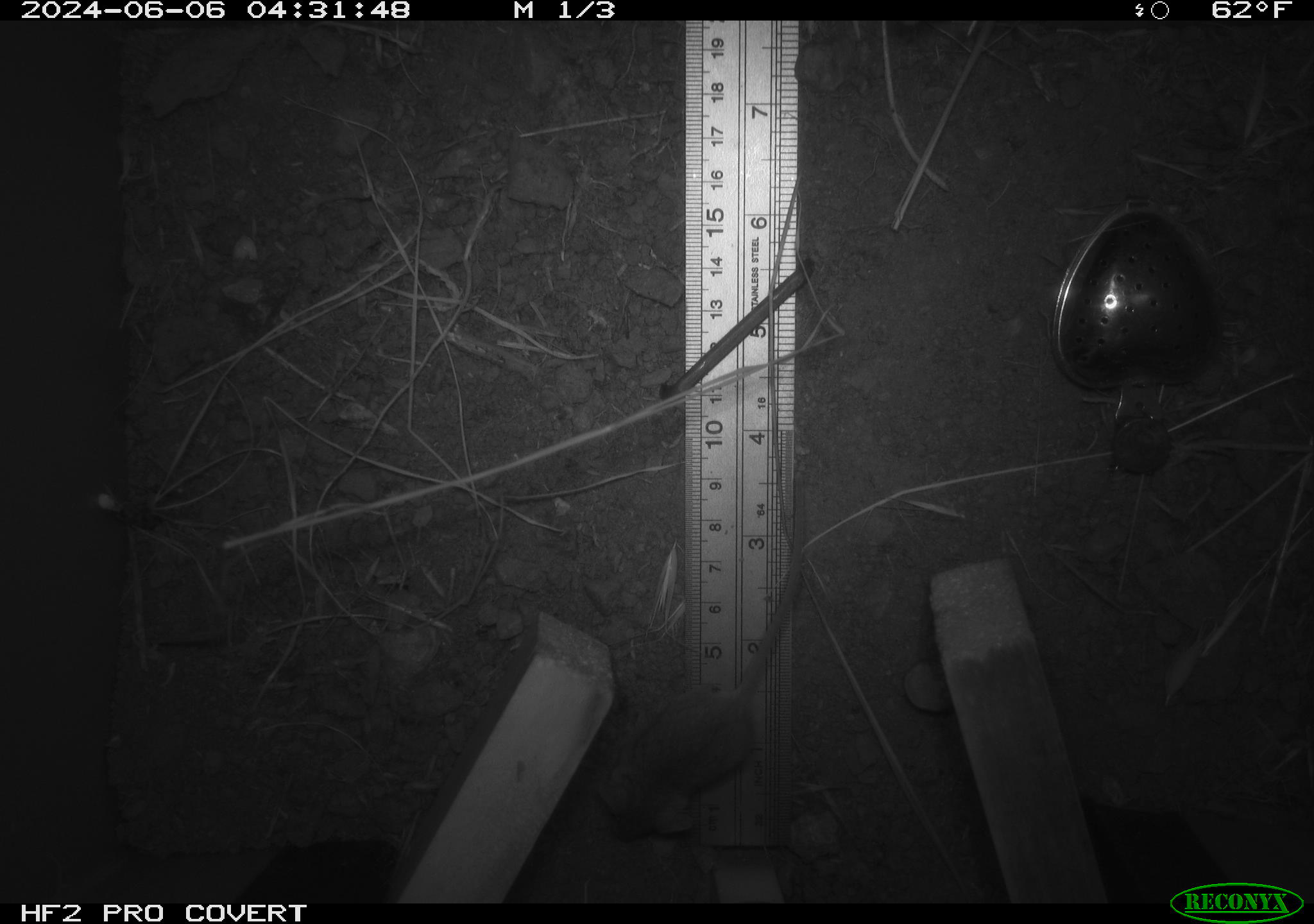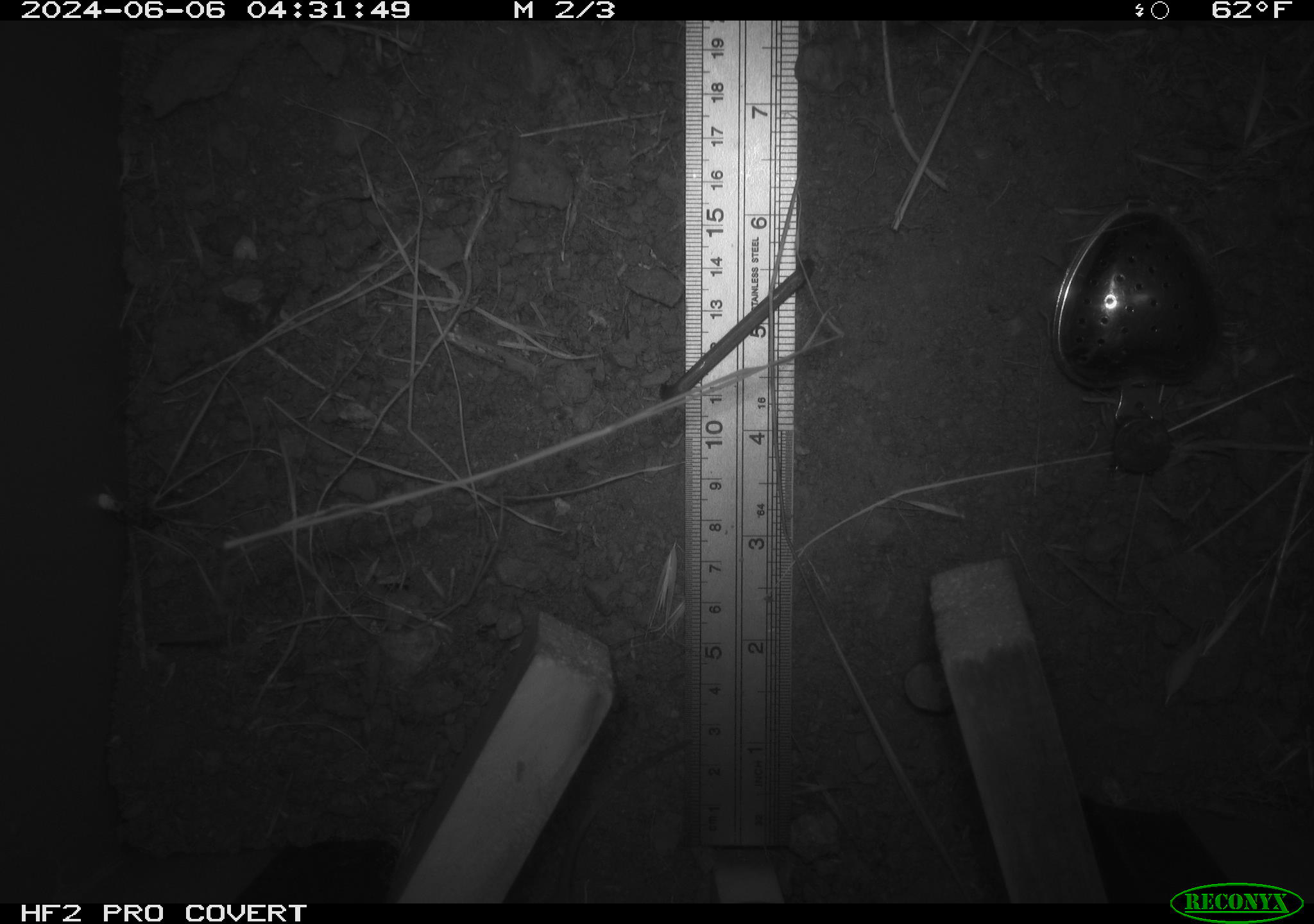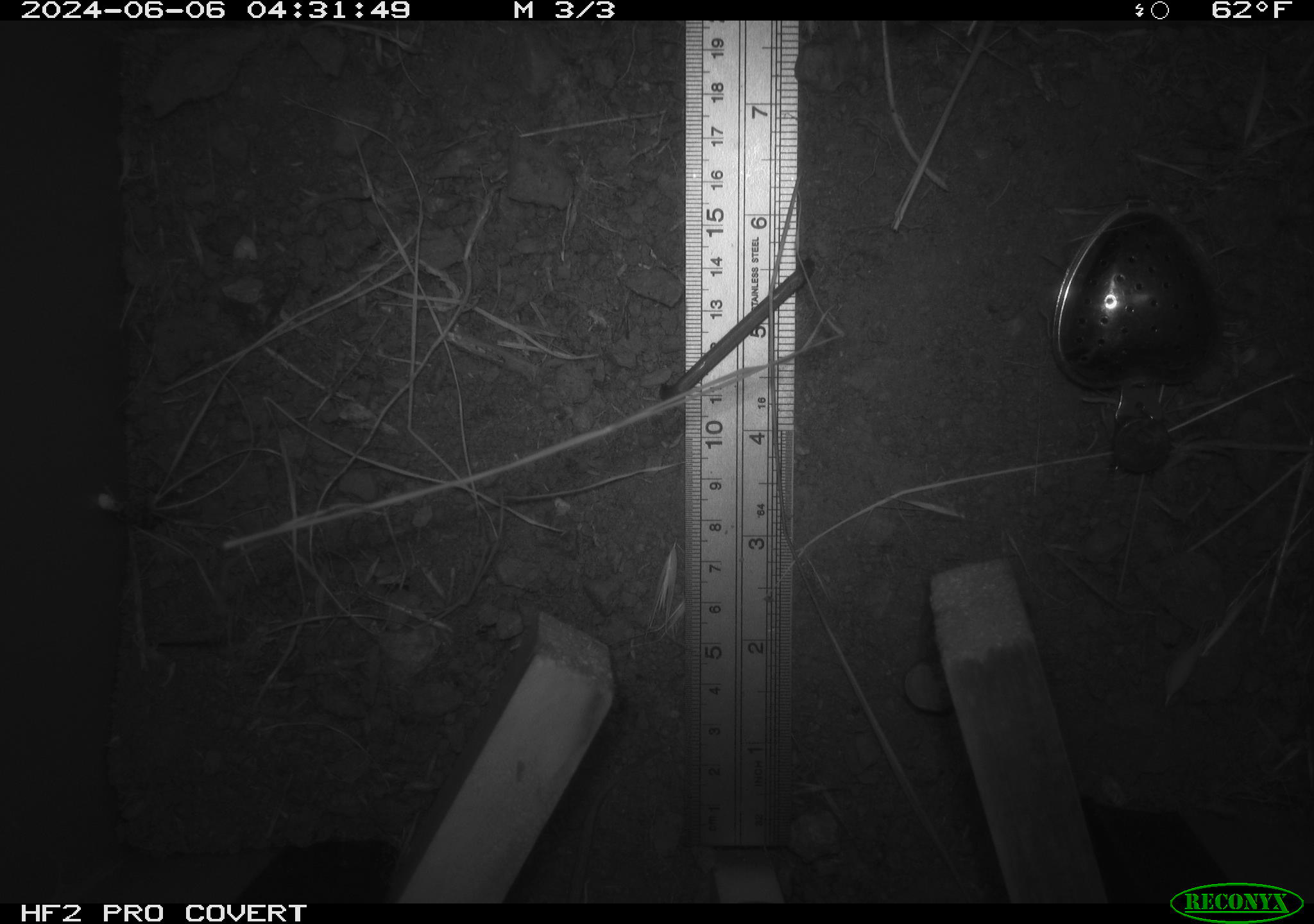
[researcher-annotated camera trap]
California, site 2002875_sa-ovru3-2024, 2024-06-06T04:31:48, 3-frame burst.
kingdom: Animalia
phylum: Chordata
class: Mammalia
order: Rodentia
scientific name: Rodentia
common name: mouse species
Mouse species (Rodentia).